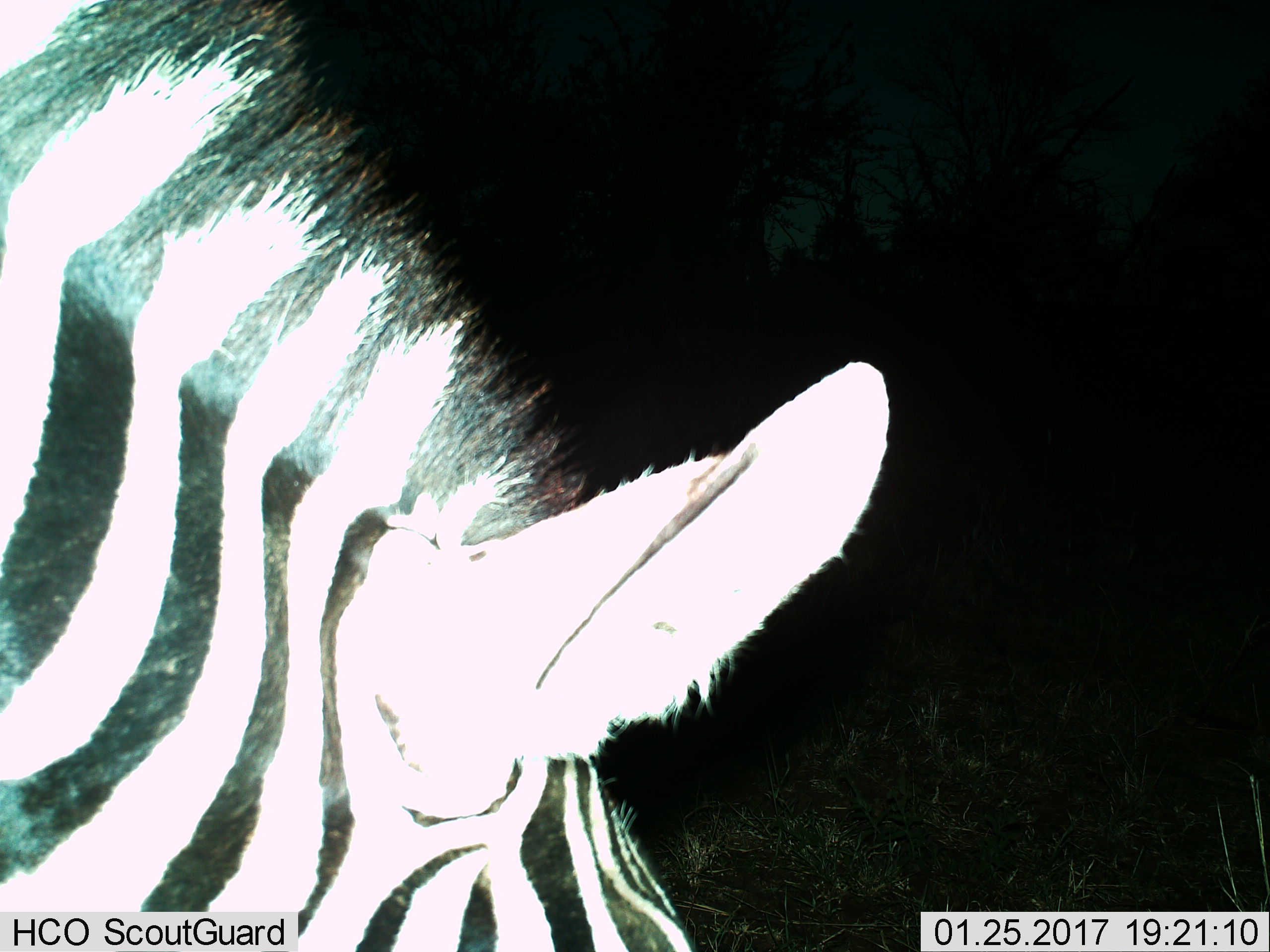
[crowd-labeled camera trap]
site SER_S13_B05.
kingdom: Animalia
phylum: Chordata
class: Mammalia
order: Perissodactyla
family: Equidae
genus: Equus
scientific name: Equus quagga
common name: plains zebra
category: zebraplains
Zebraplains (plains zebra) (Equus quagga), count 1. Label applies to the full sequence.